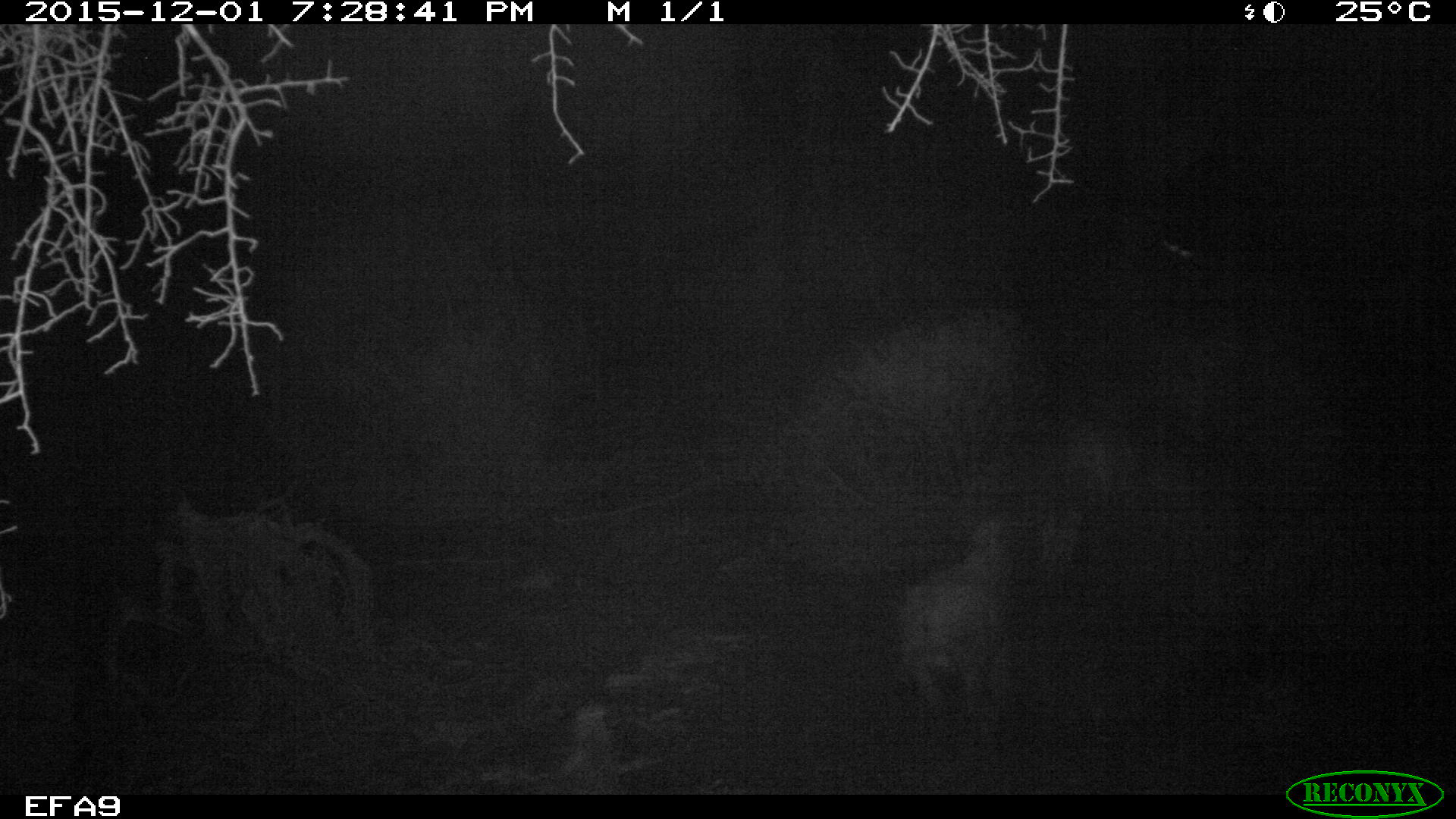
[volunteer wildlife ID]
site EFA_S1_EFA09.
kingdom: Animalia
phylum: Chordata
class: Mammalia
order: Carnivora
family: Hyaenidae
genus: Crocuta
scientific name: Crocuta crocuta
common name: spotted hyena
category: hyenaspotted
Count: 1.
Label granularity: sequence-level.